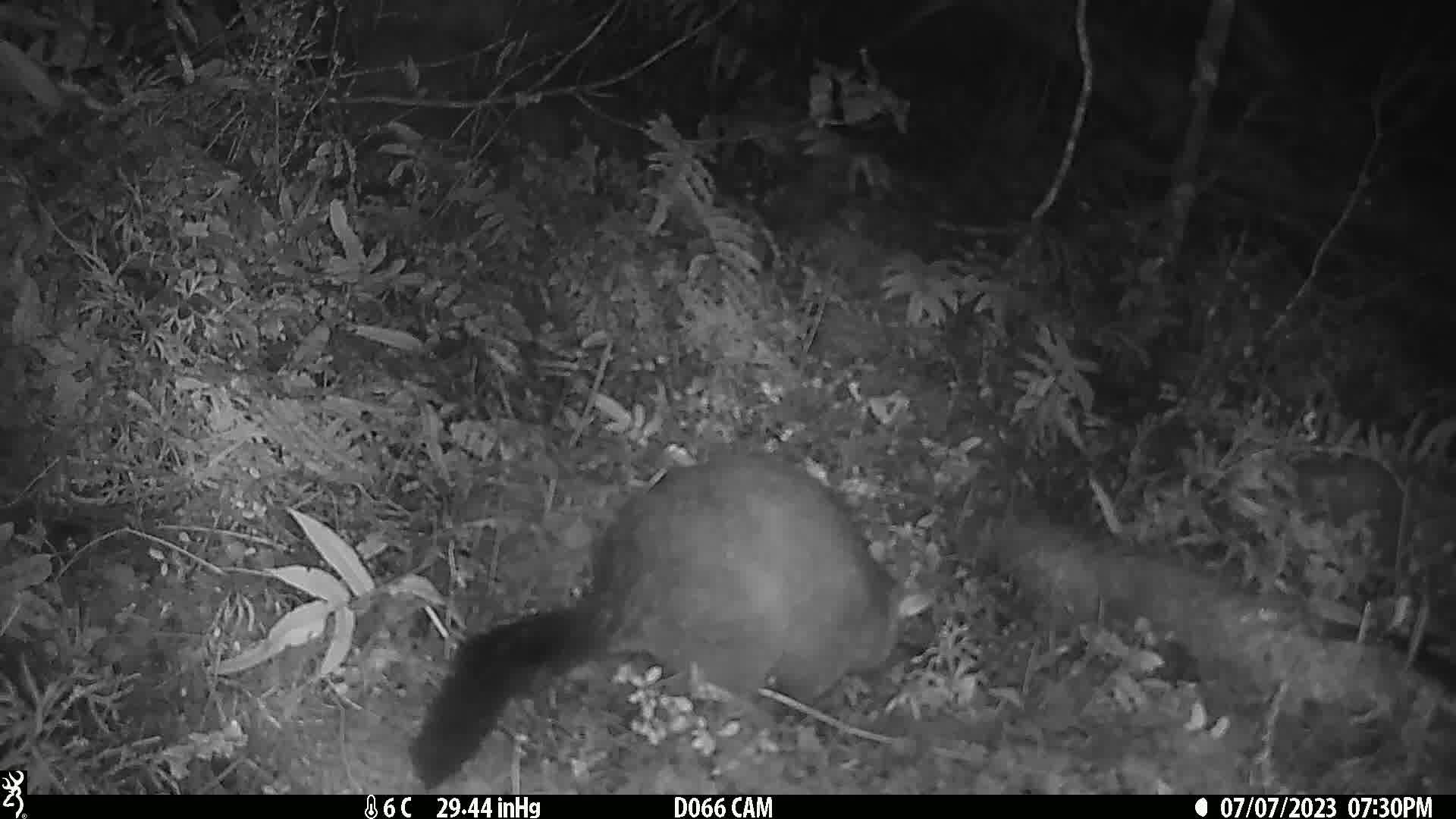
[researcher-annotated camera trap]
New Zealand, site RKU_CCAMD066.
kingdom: Animalia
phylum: Chordata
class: Mammalia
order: Diprotodontia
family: Phalangeridae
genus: Trichosurus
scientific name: Trichosurus vulpecula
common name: common brushtail possum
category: possum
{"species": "possum (common brushtail possum) (Trichosurus vulpecula)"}